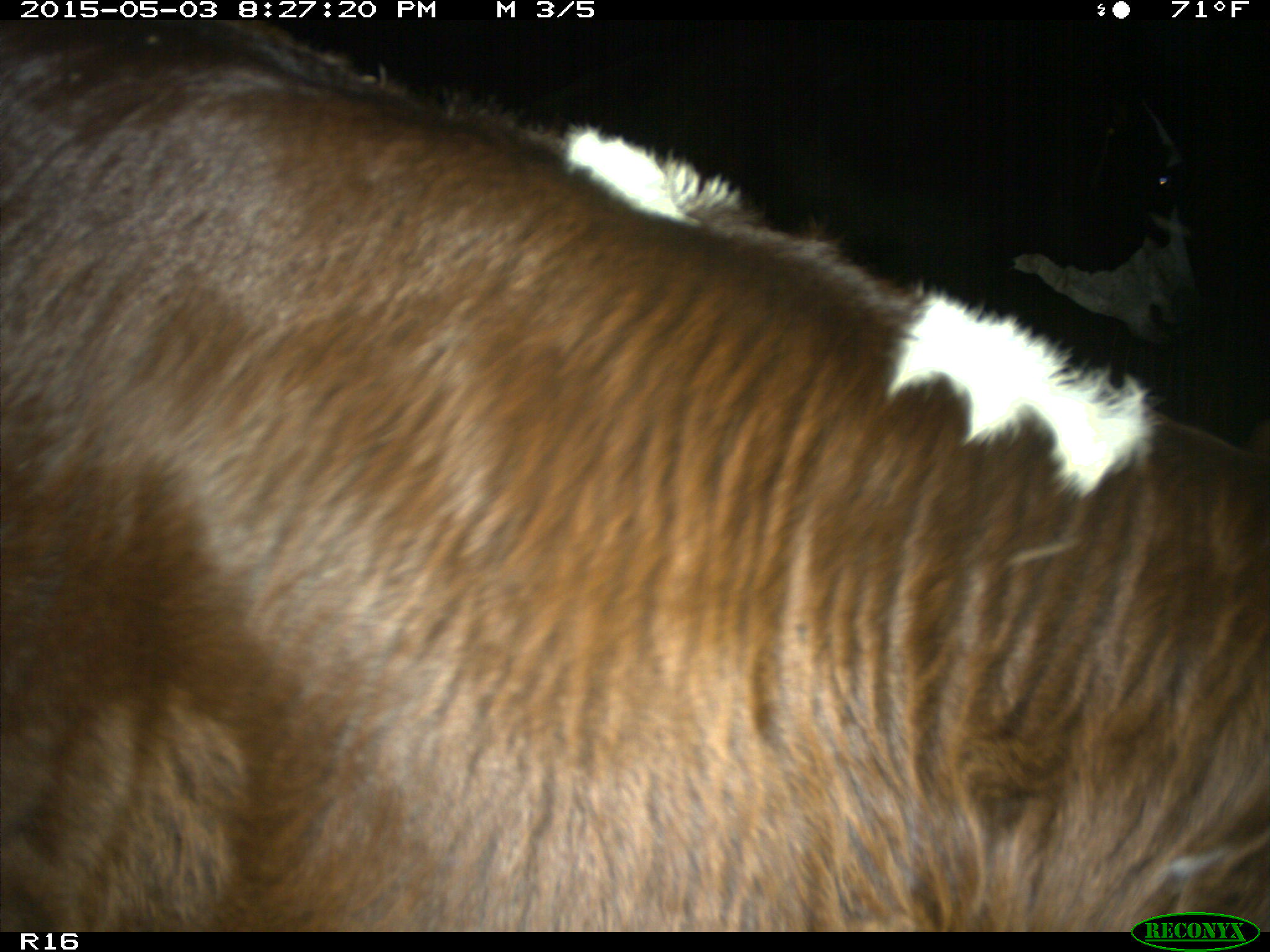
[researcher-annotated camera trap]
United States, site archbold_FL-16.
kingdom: Animalia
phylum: Chordata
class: Mammalia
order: Artiodactyla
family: Bovidae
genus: Bos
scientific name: Bos taurus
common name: domestic cow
Bos taurus (domestic cow).